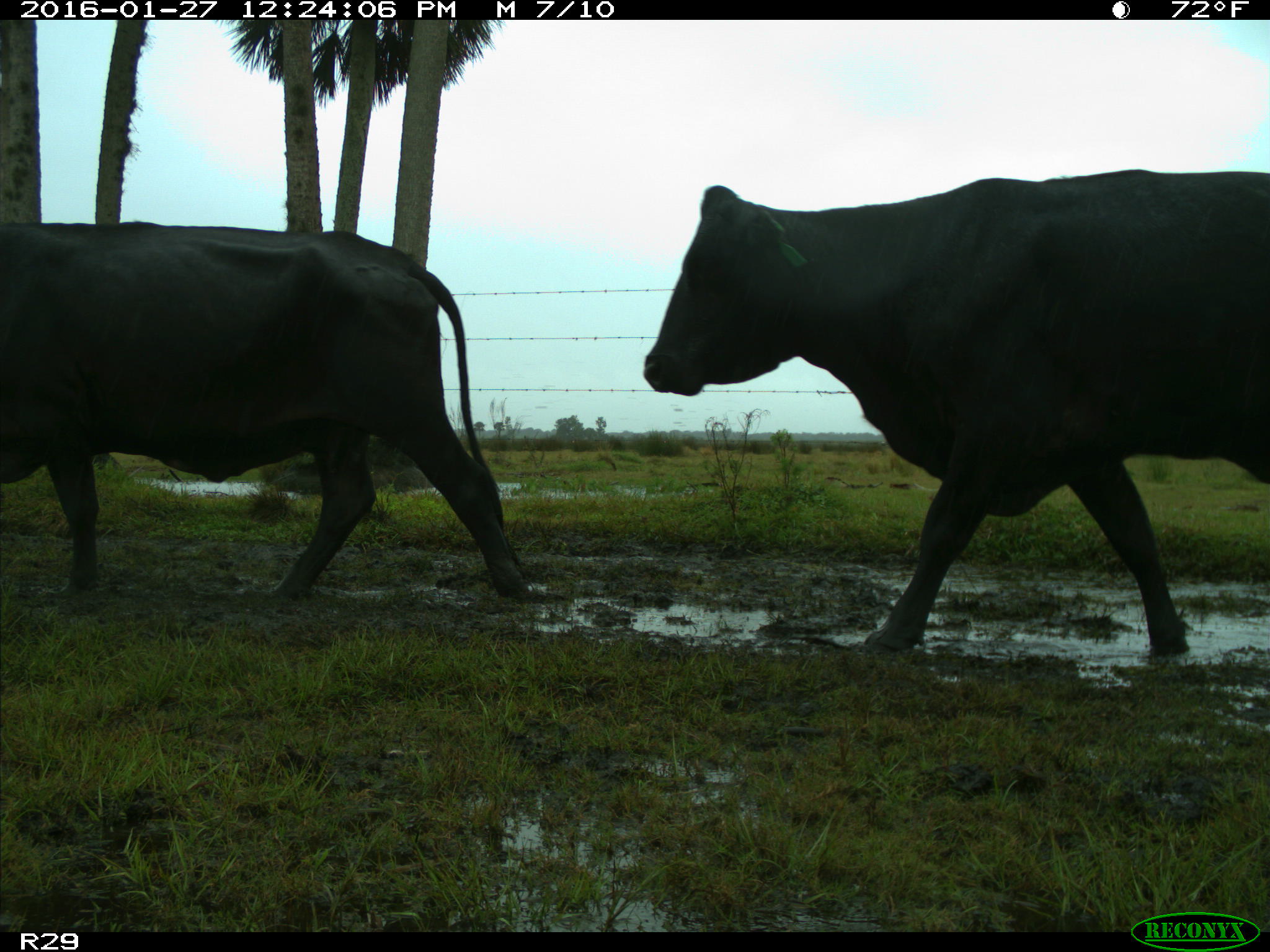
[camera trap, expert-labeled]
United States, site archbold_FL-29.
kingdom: Animalia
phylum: Chordata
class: Mammalia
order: Artiodactyla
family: Bovidae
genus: Bos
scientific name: Bos taurus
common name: domestic cow